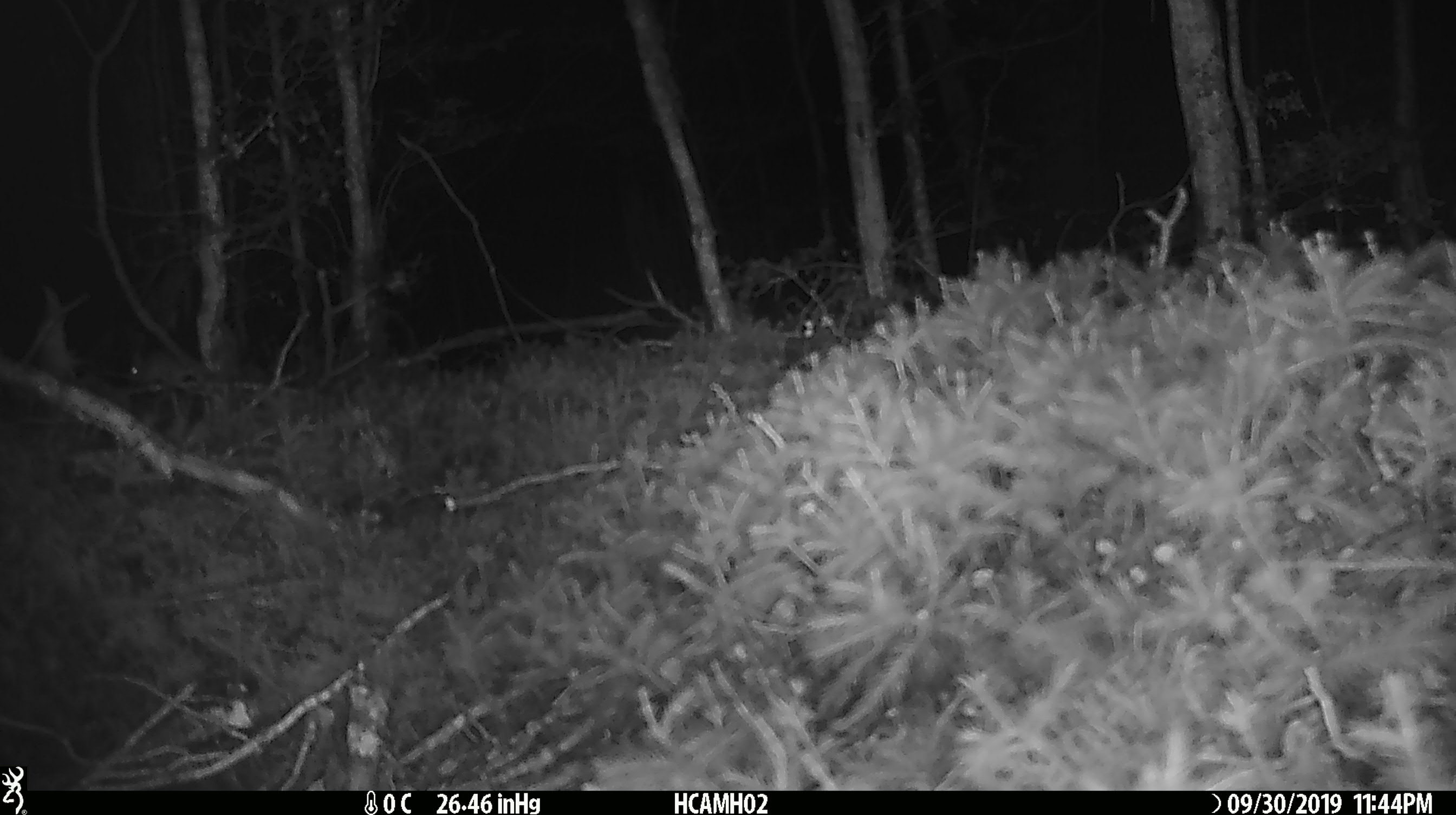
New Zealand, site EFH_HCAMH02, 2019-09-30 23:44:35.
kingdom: Animalia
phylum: Chordata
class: Mammalia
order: Rodentia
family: Muridae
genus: Mus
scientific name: Mus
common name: mouse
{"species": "mouse (Mus)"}